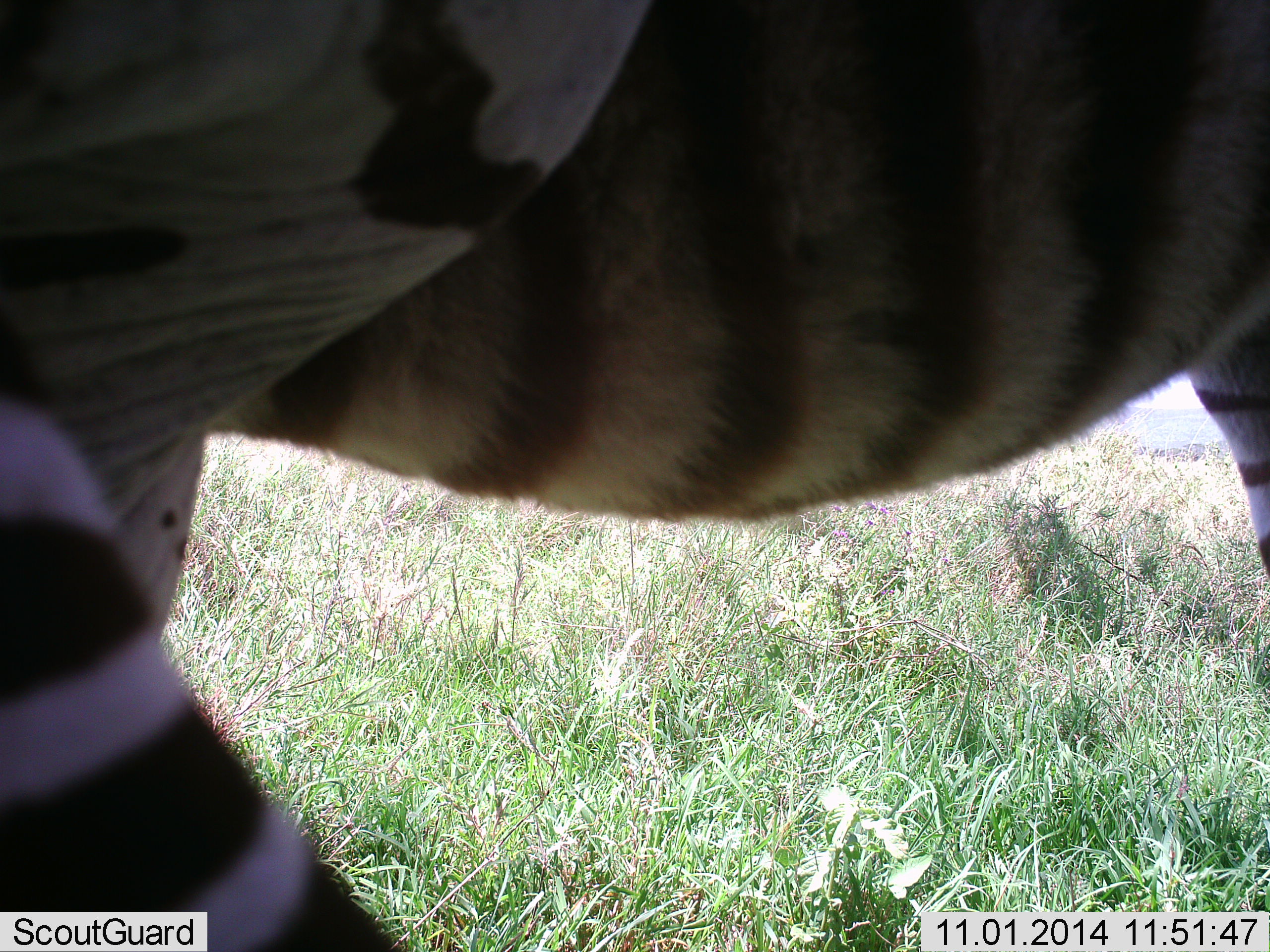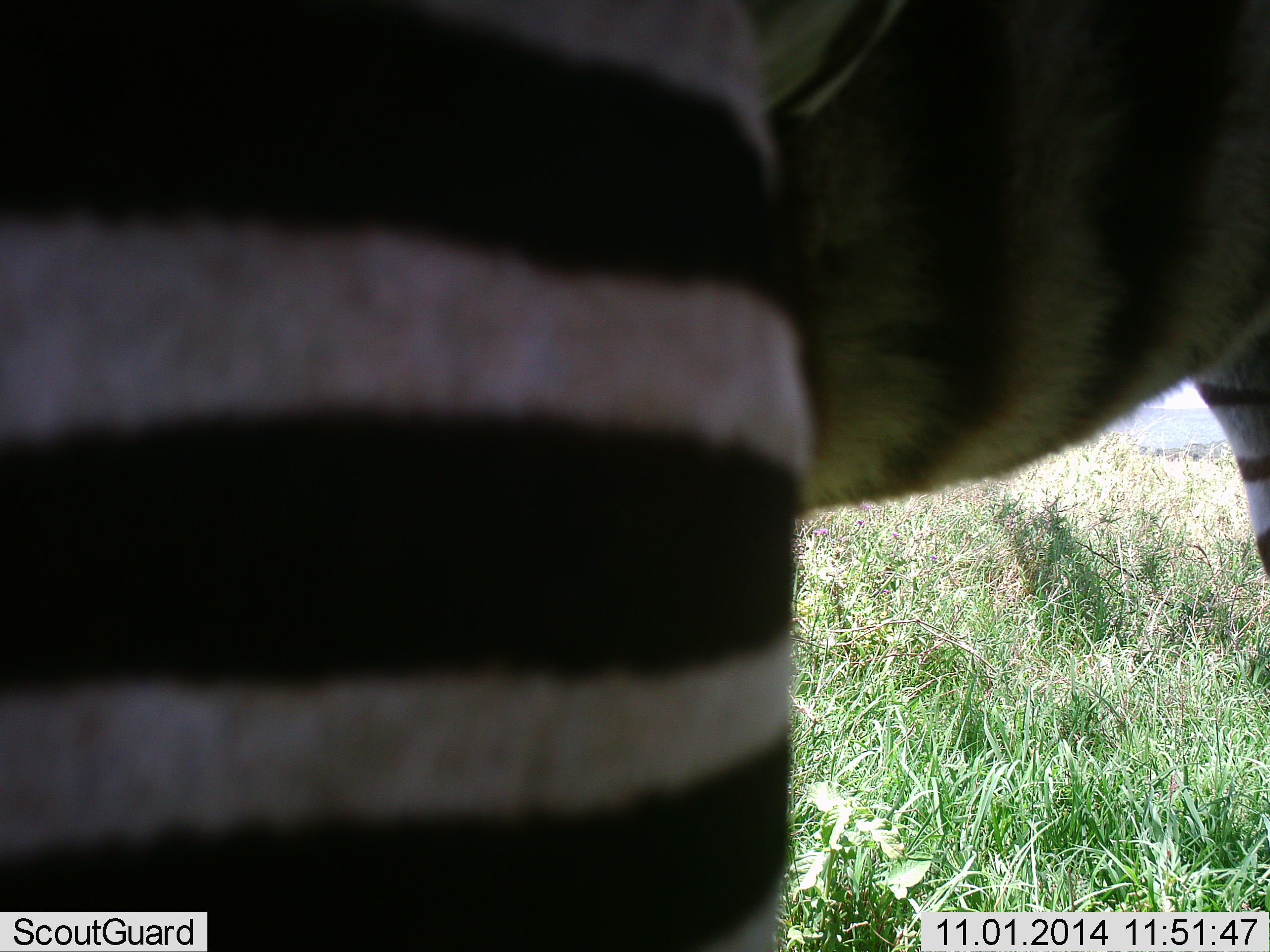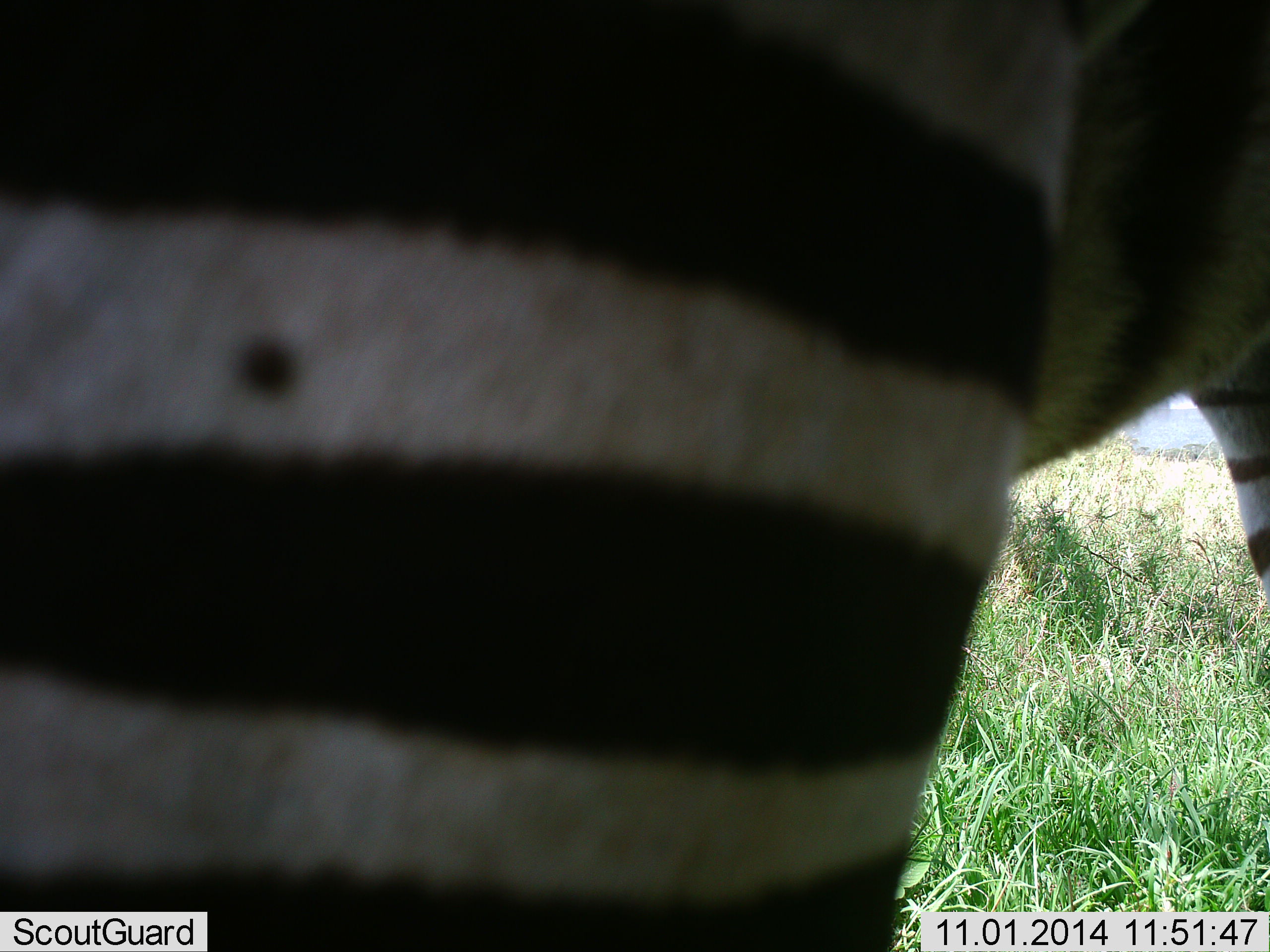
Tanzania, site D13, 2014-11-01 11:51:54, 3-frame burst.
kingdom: Animalia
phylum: Chordata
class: Mammalia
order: Perissodactyla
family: Equidae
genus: Equus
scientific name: Equus quagga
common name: plains zebra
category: zebra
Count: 1.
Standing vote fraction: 100%.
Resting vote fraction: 0%.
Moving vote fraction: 0%.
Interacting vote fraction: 0%.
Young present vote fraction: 0%.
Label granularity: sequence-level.